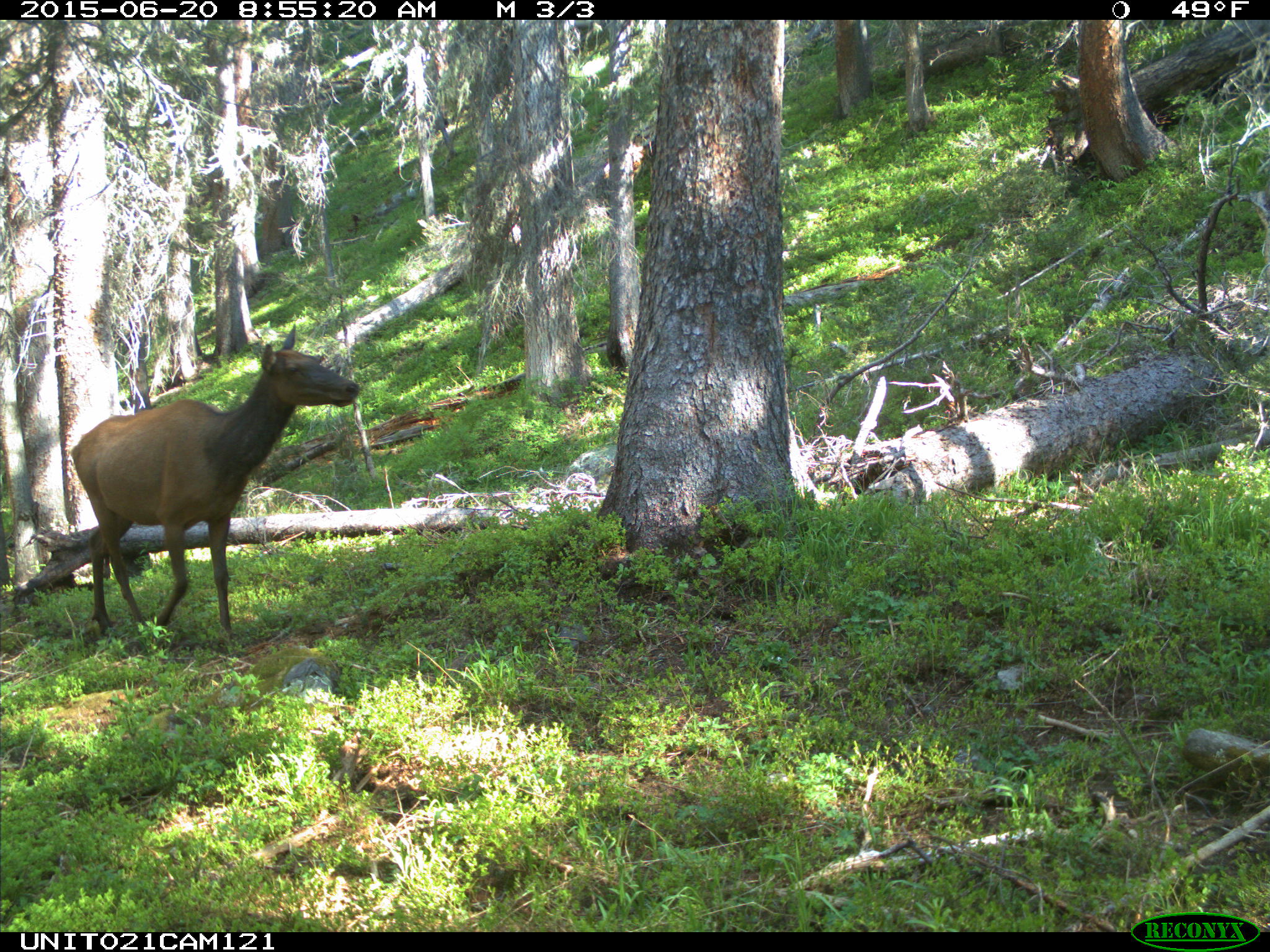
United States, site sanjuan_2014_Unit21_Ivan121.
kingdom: Animalia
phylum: Chordata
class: Mammalia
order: Artiodactyla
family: Cervidae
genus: Cervus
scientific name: Cervus elaphus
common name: red deer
Cervus elaphus (red deer).